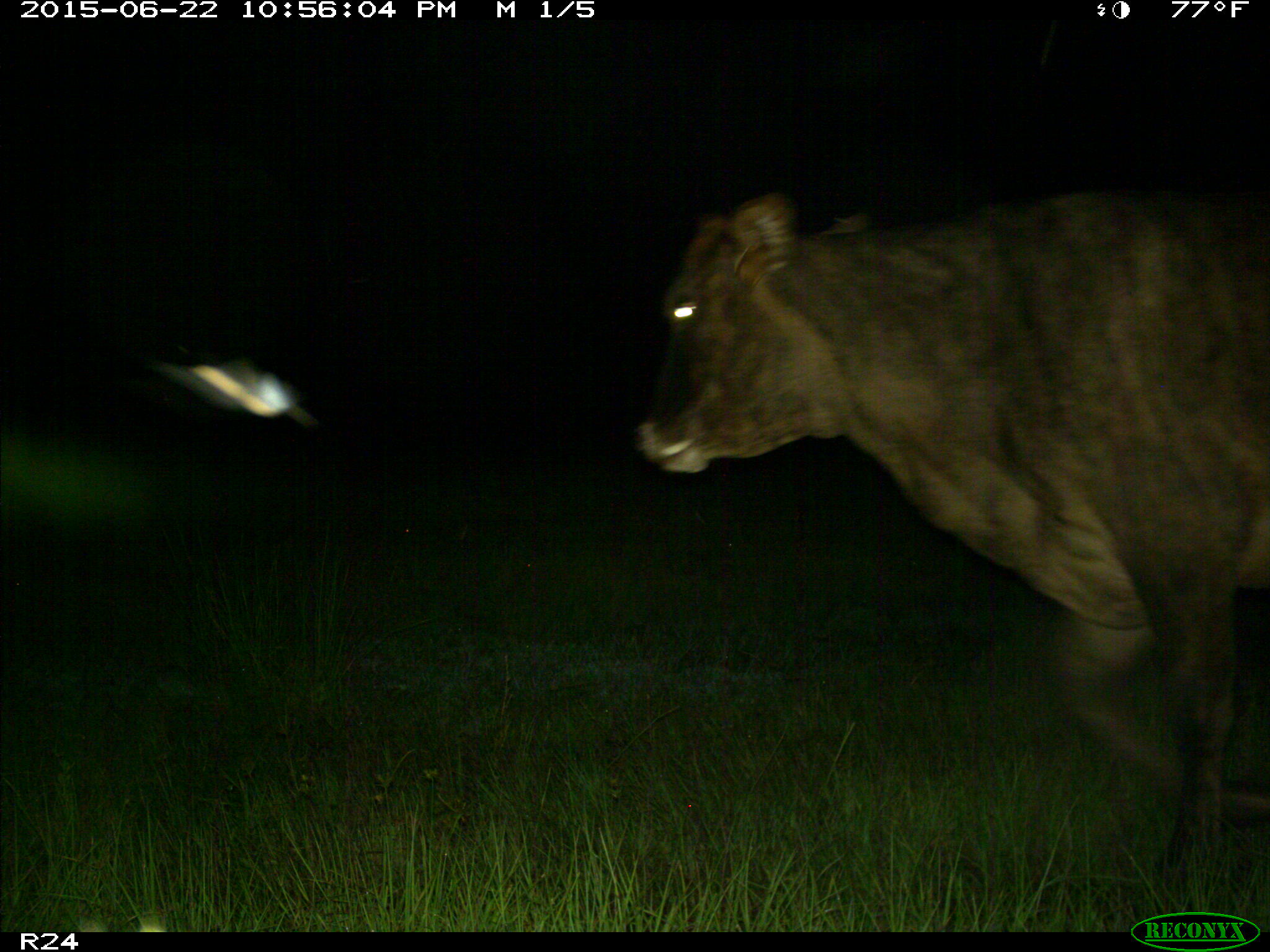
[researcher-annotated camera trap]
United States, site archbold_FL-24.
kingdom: Animalia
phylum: Chordata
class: Mammalia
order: Artiodactyla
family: Bovidae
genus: Bos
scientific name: Bos taurus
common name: domestic cow